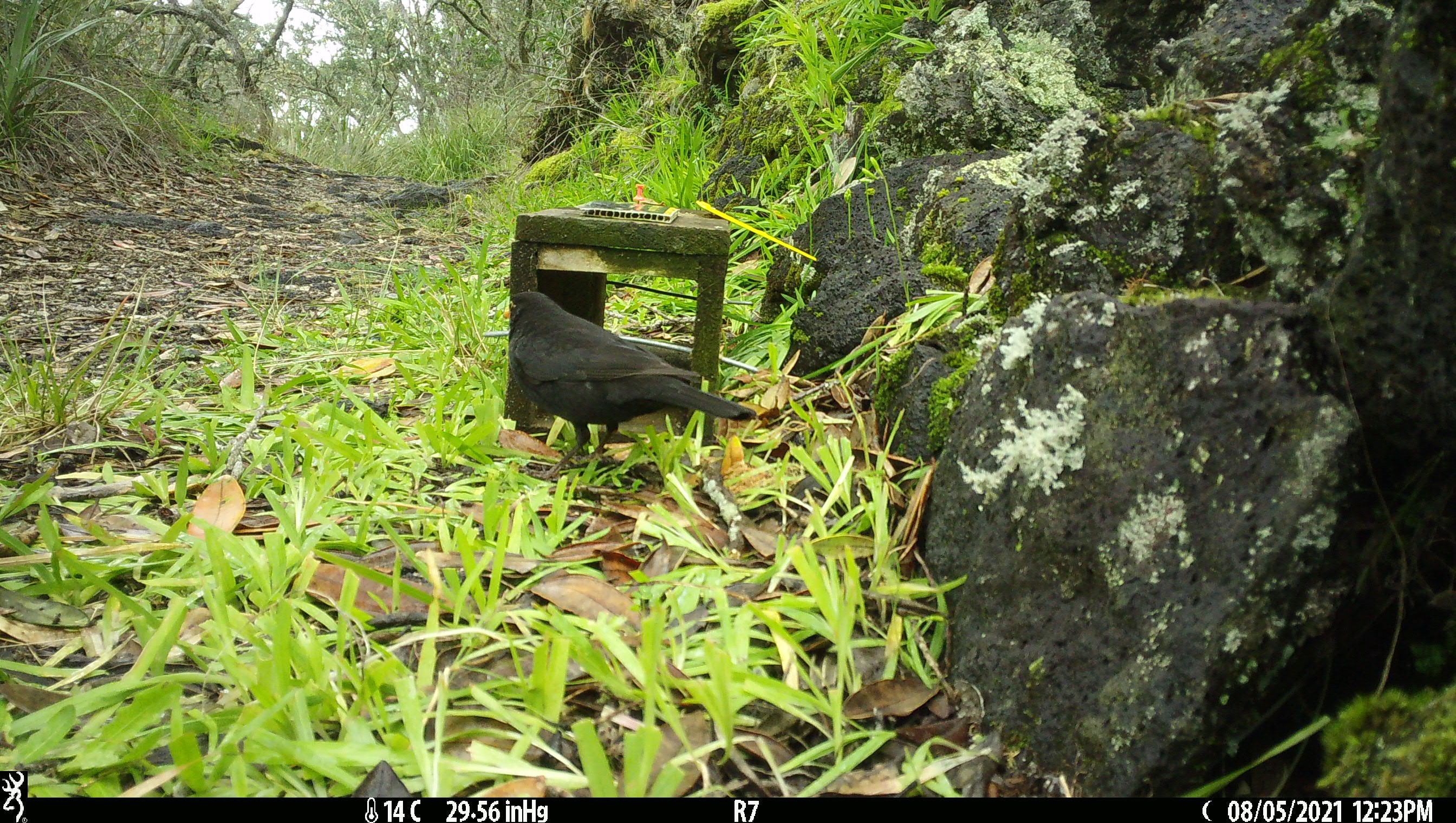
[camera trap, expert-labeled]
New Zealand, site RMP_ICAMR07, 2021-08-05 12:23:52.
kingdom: Animalia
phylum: Chordata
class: Aves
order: Passeriformes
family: Turdidae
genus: Turdus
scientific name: Turdus merula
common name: eurasian blackbird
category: blackbird